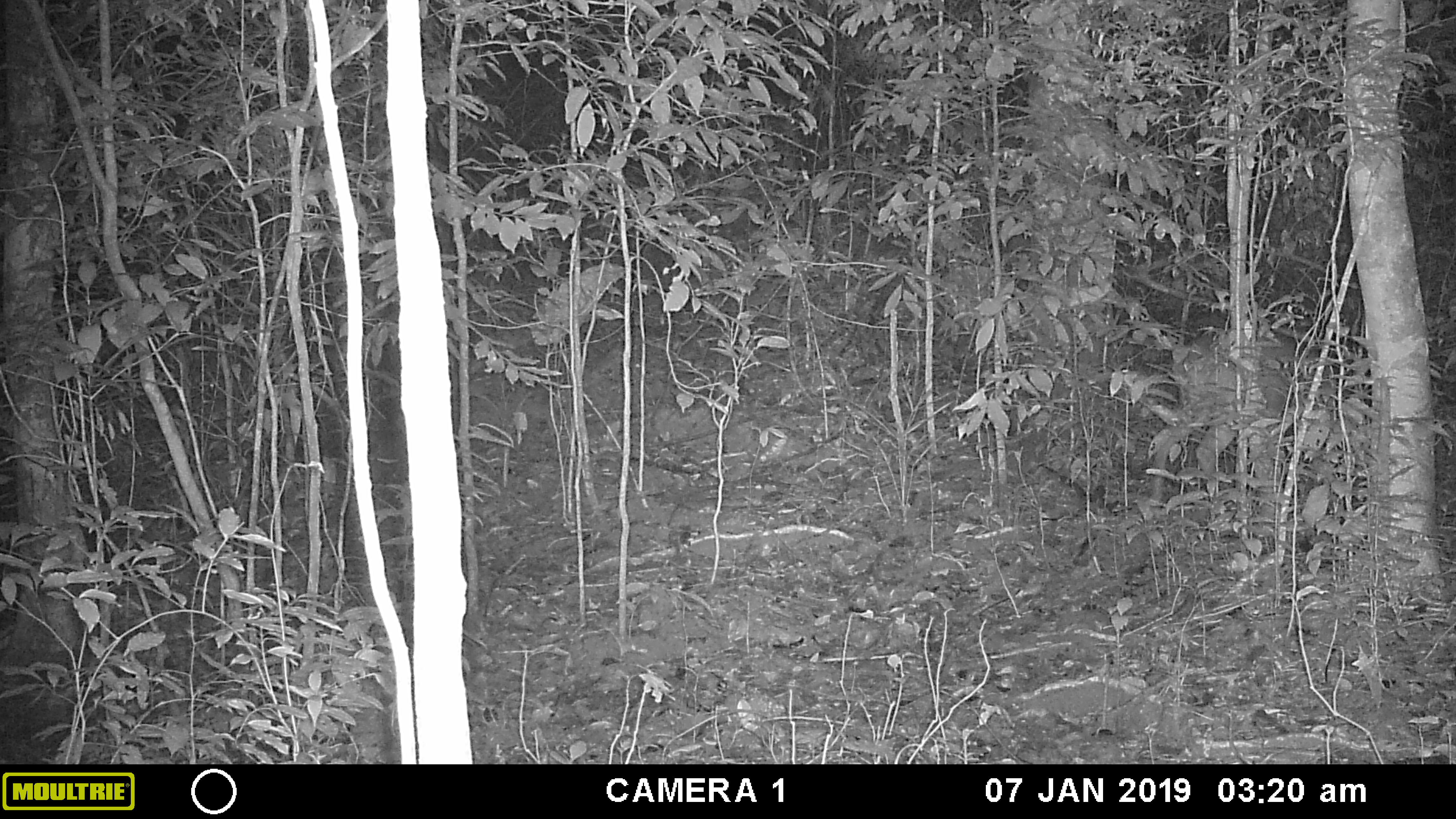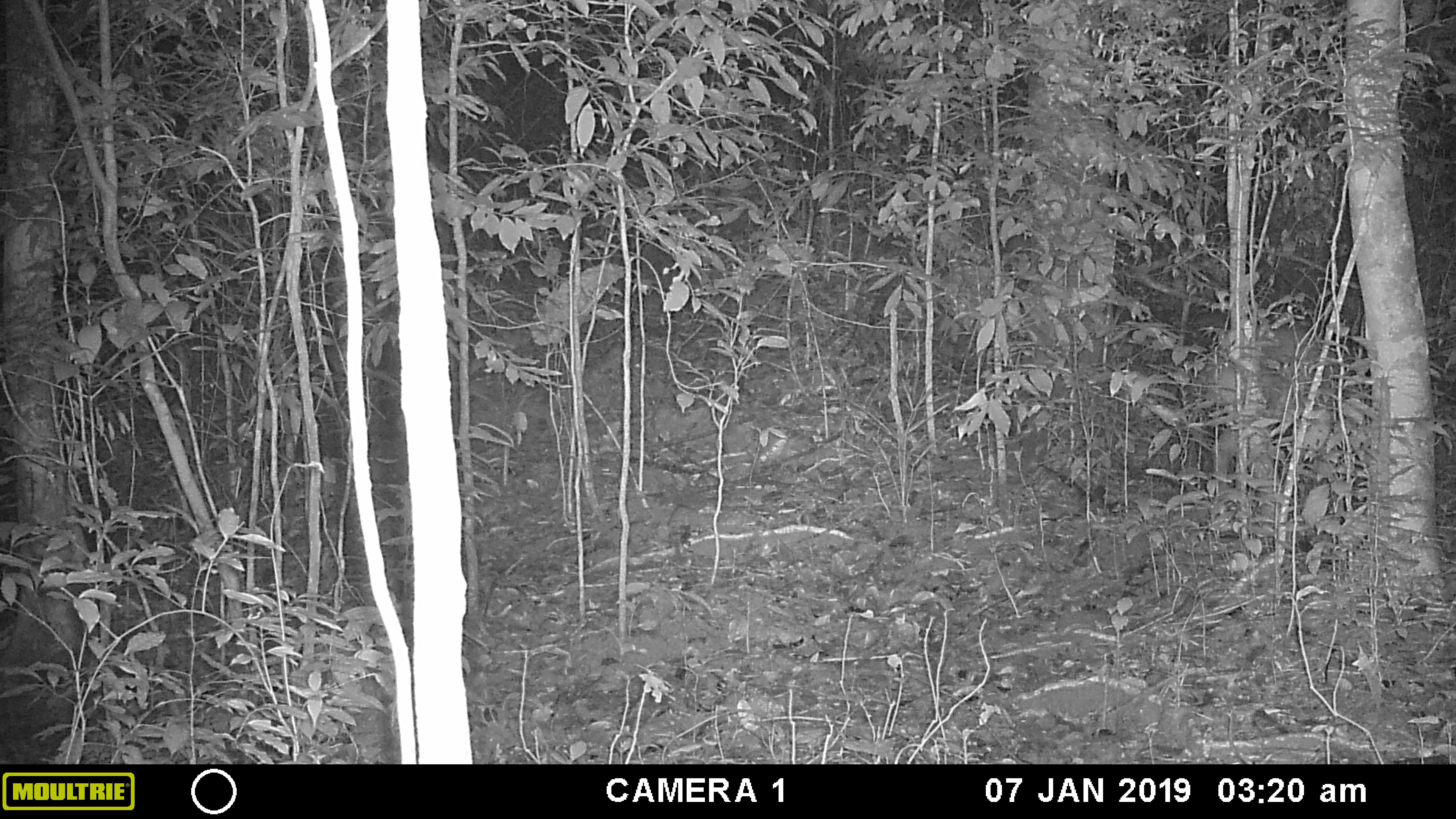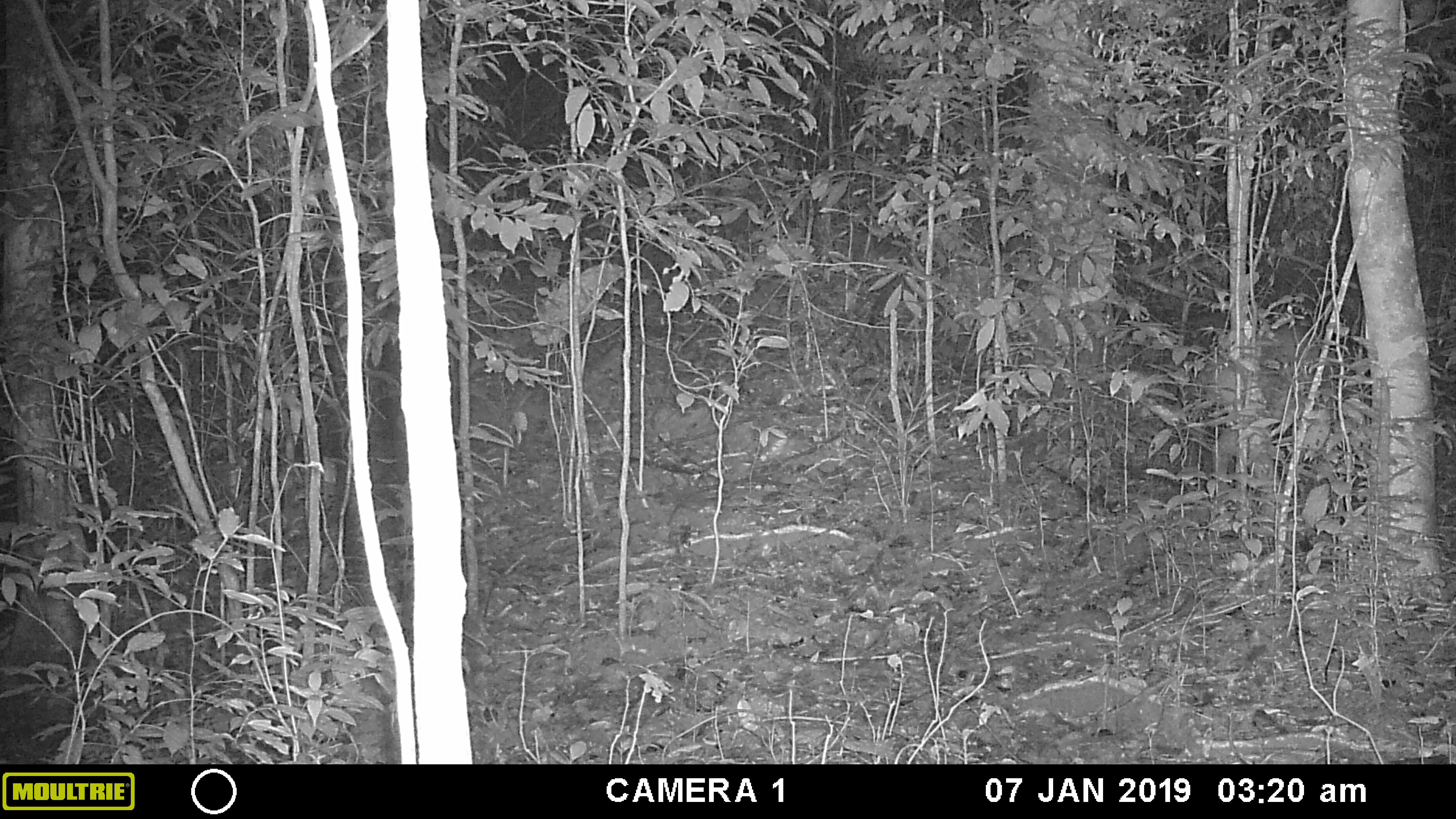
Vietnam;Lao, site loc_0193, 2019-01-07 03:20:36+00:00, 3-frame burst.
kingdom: Animalia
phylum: Chordata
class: Mammalia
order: Artiodactyla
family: Cervidae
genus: Muntiacus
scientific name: Muntiacus vuquangensis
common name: large-antlered muntjac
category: large antlered muntjac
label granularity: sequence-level